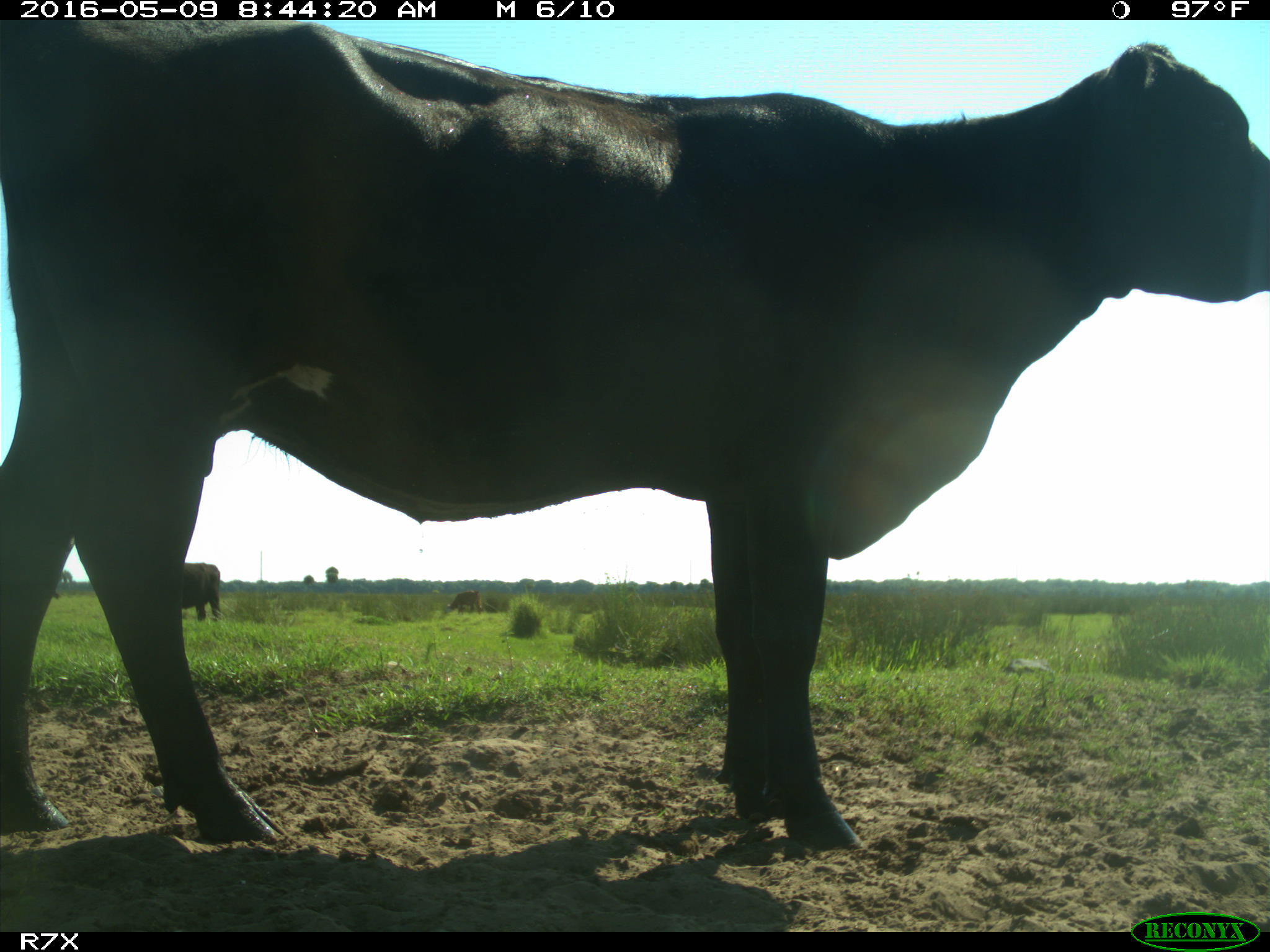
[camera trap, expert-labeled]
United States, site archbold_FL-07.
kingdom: Animalia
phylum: Chordata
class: Mammalia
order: Artiodactyla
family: Bovidae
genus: Bos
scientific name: Bos taurus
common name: domestic cow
Bos taurus (domestic cow).